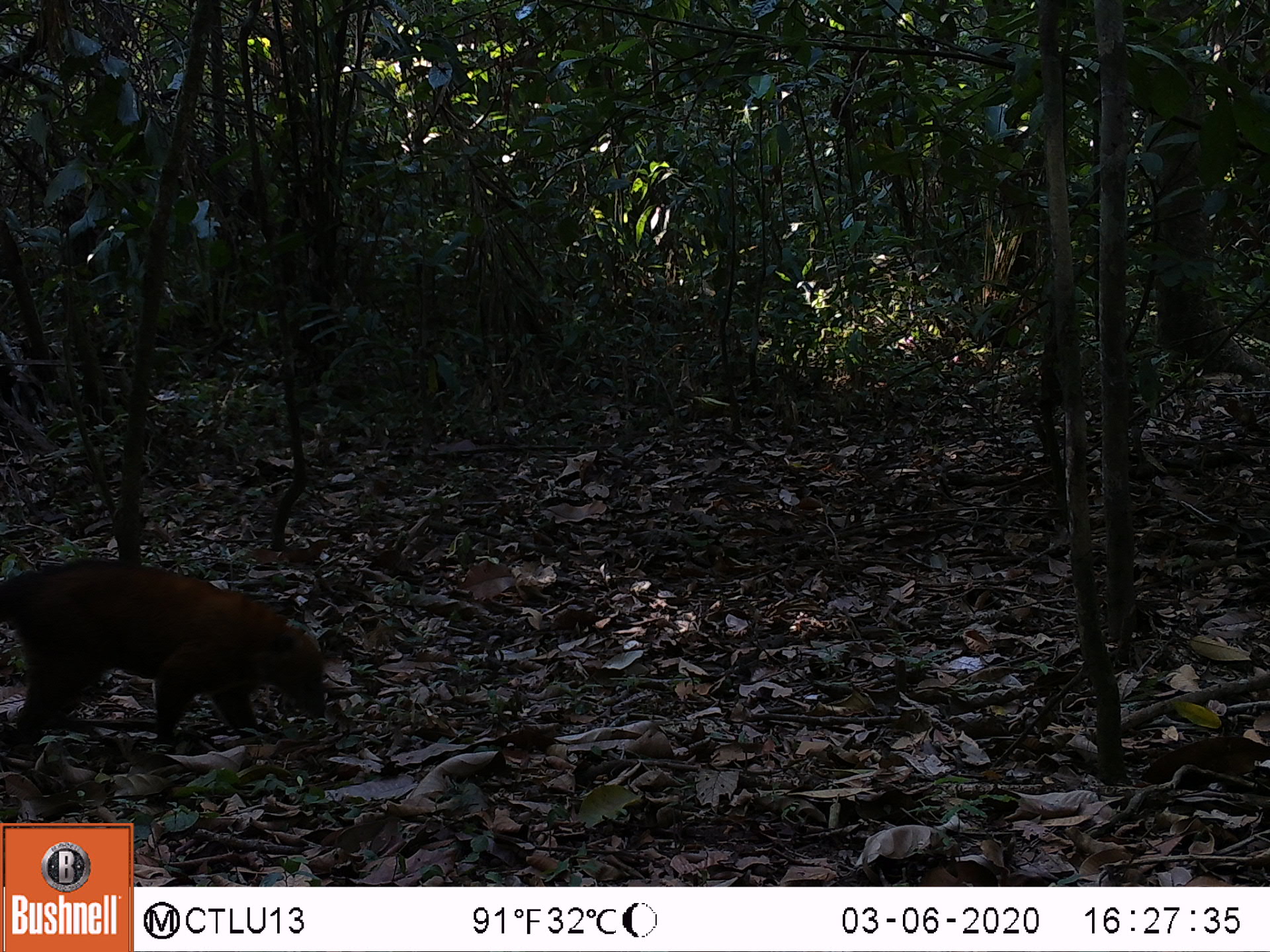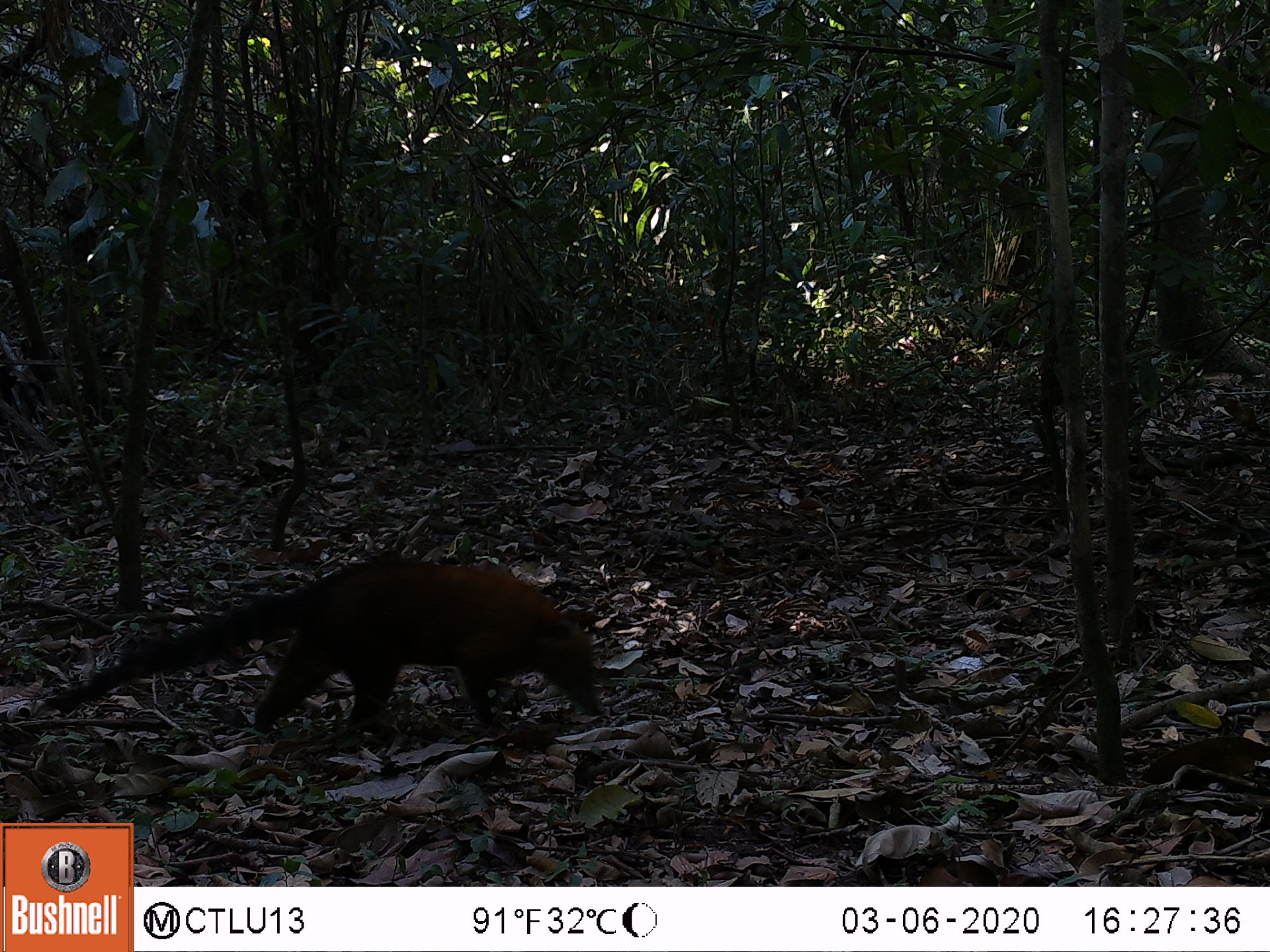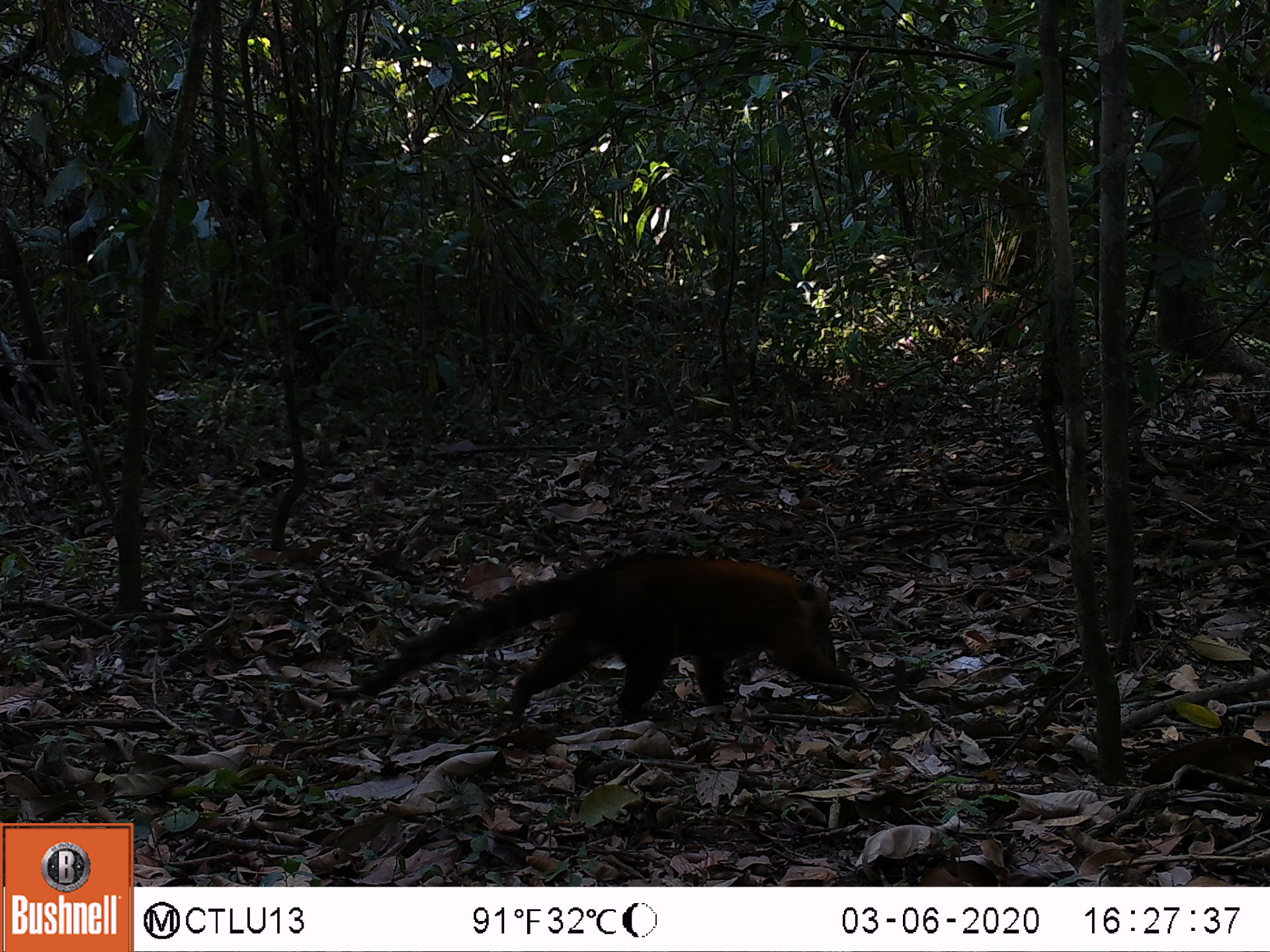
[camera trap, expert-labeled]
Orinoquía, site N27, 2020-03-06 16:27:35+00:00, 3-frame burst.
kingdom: Animalia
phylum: Chordata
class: Mammalia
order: Carnivora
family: Procyonidae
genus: Nasua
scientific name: Nasua nasua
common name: south american coati